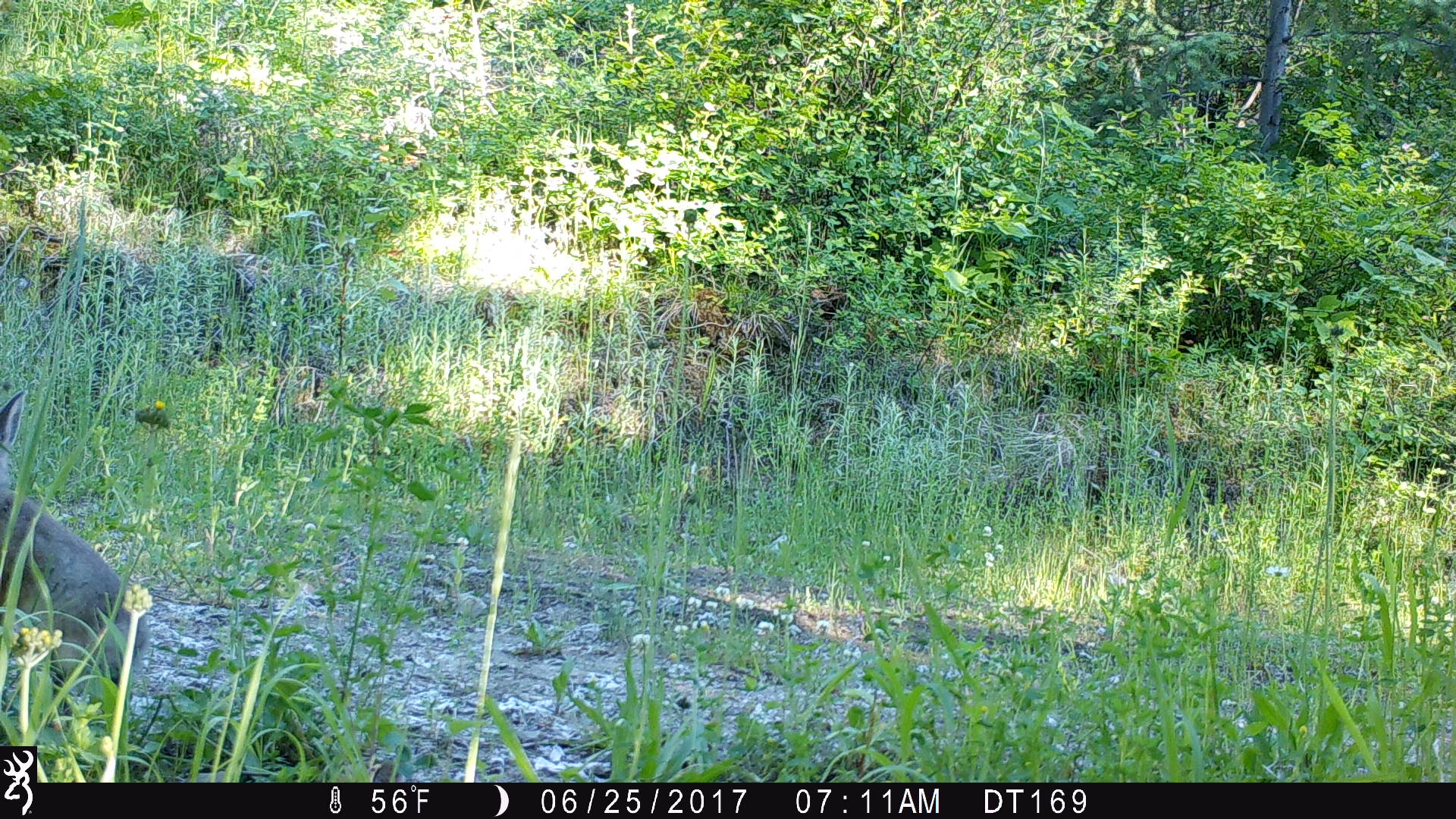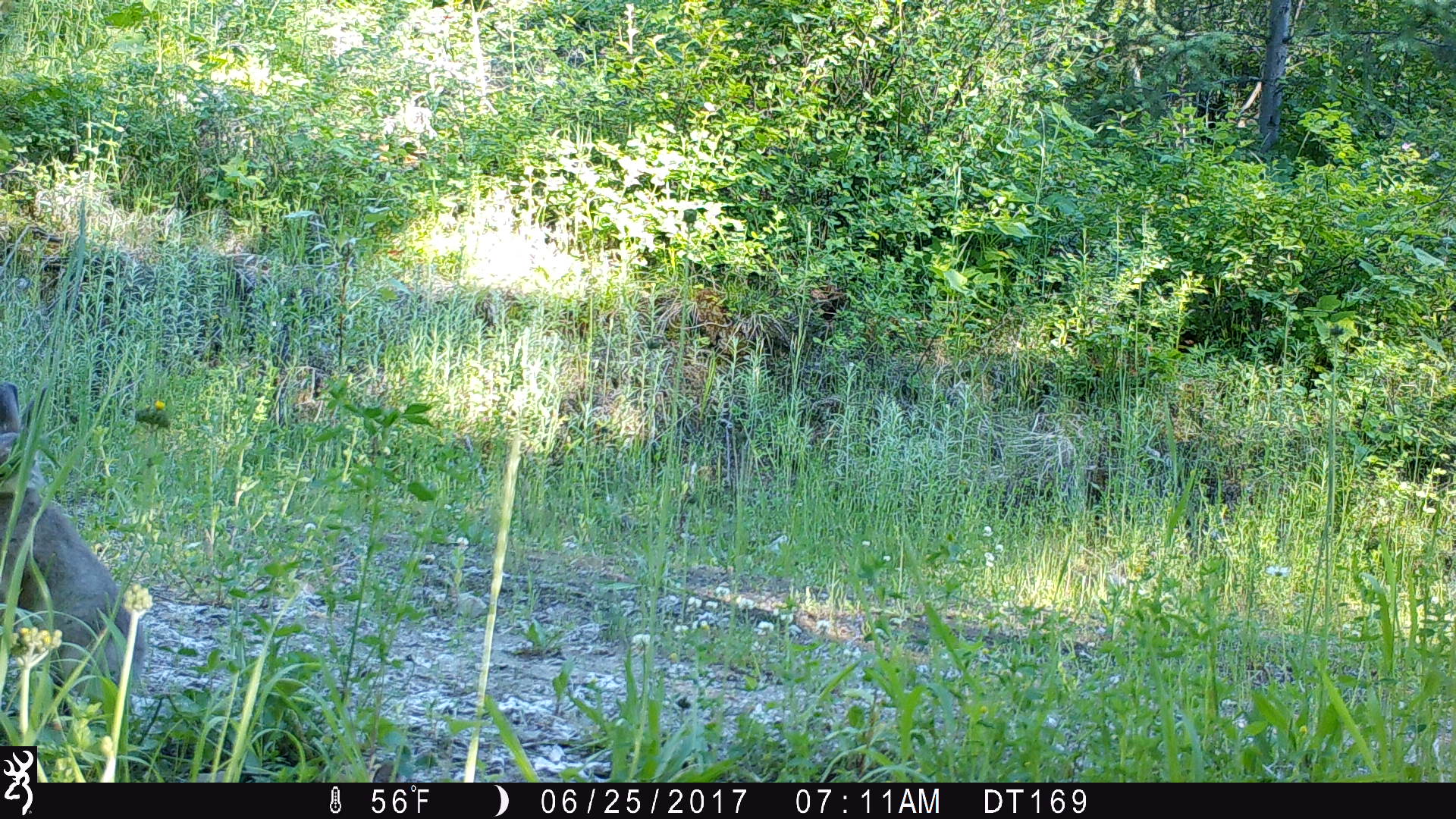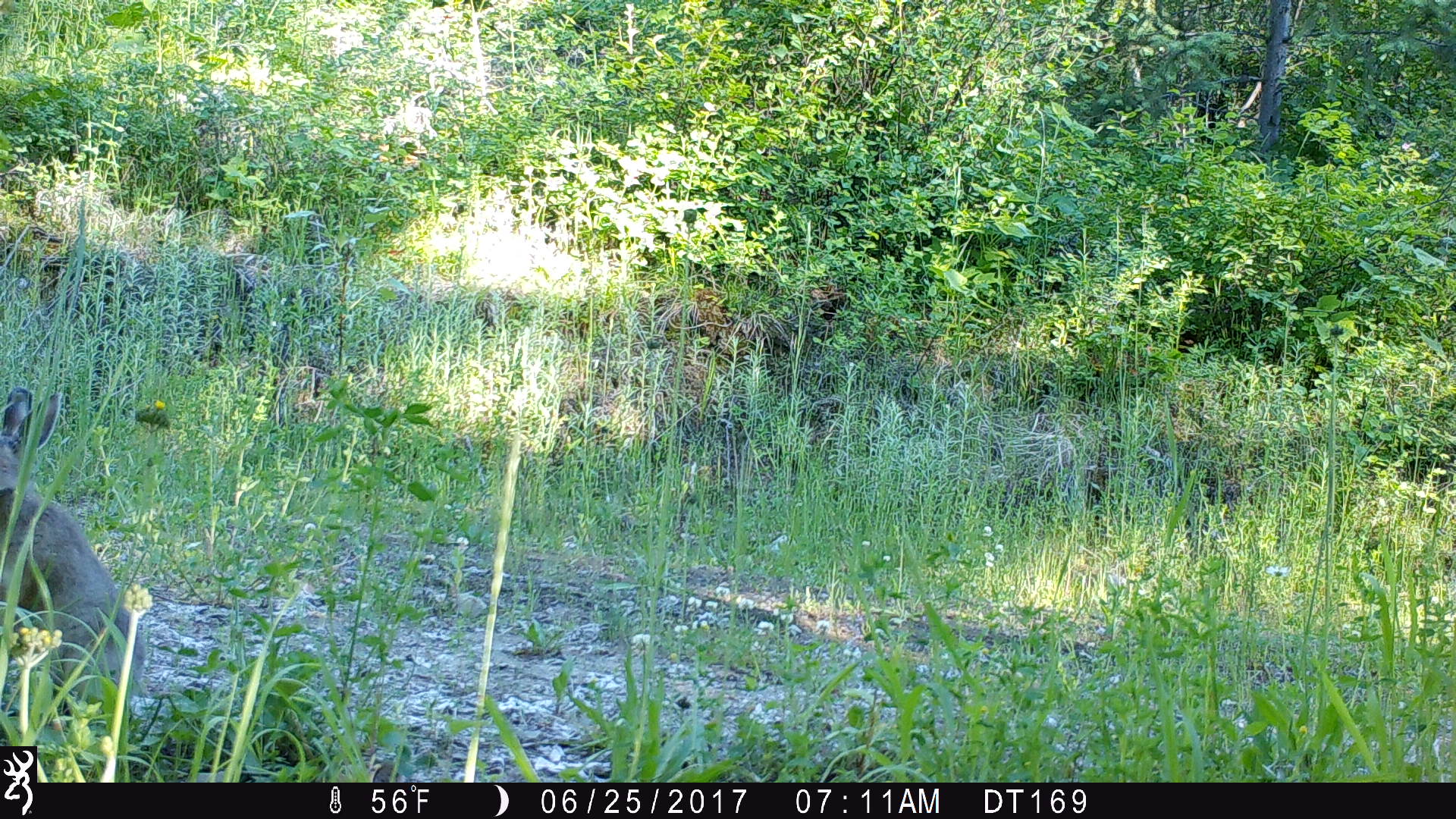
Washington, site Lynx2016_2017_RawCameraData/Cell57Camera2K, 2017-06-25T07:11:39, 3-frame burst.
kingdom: Animalia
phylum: Chordata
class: Mammalia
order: Lagomorpha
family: Leporidae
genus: Lepus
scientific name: Lepus americanus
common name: snowshoe hare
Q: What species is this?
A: Lepus americanus (snowshoe hare).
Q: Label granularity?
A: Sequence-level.